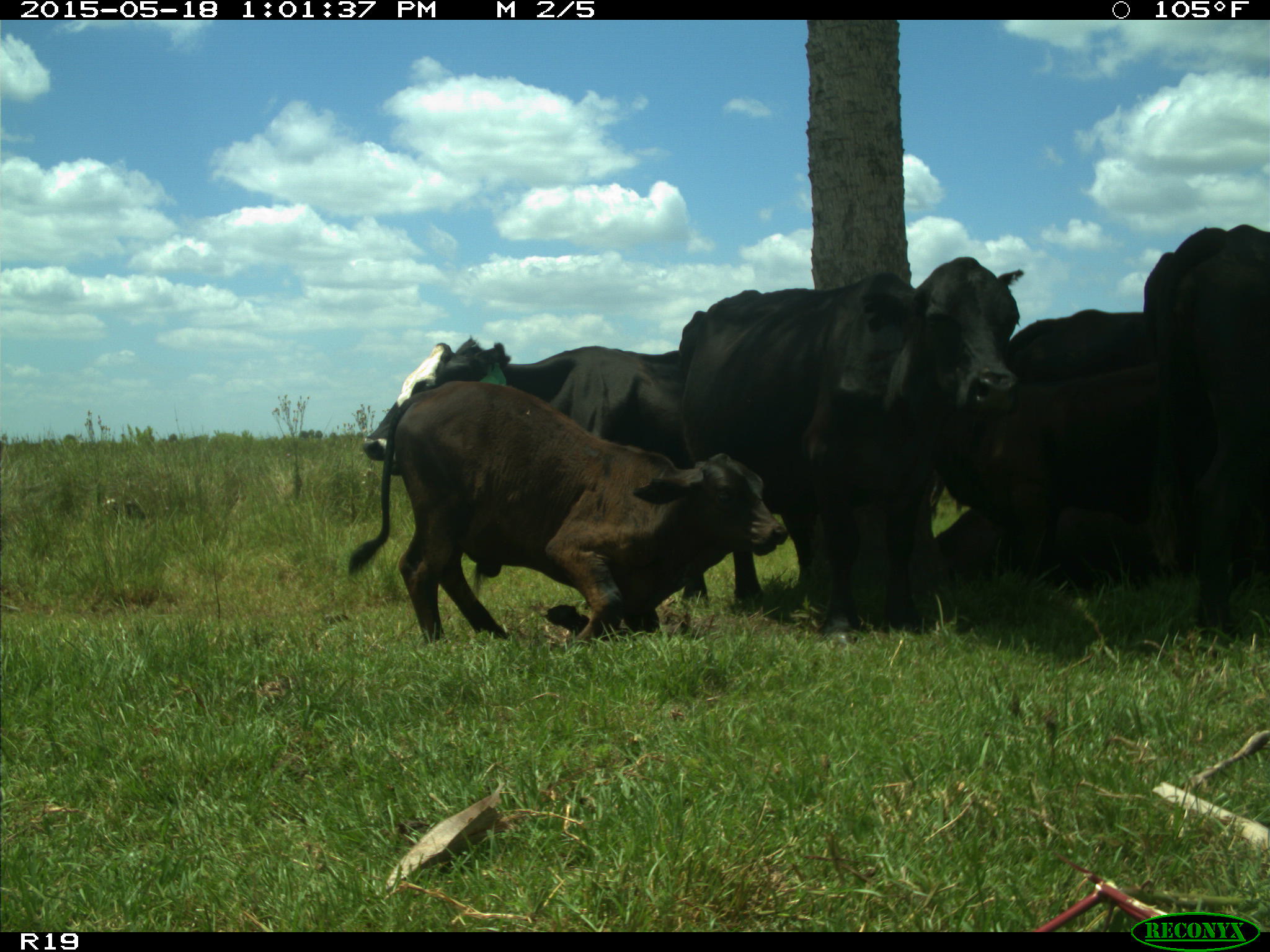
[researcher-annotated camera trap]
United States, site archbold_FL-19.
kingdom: Animalia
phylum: Chordata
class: Mammalia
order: Artiodactyla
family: Bovidae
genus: Bos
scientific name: Bos taurus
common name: domestic cow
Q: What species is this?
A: Bos taurus (domestic cow).